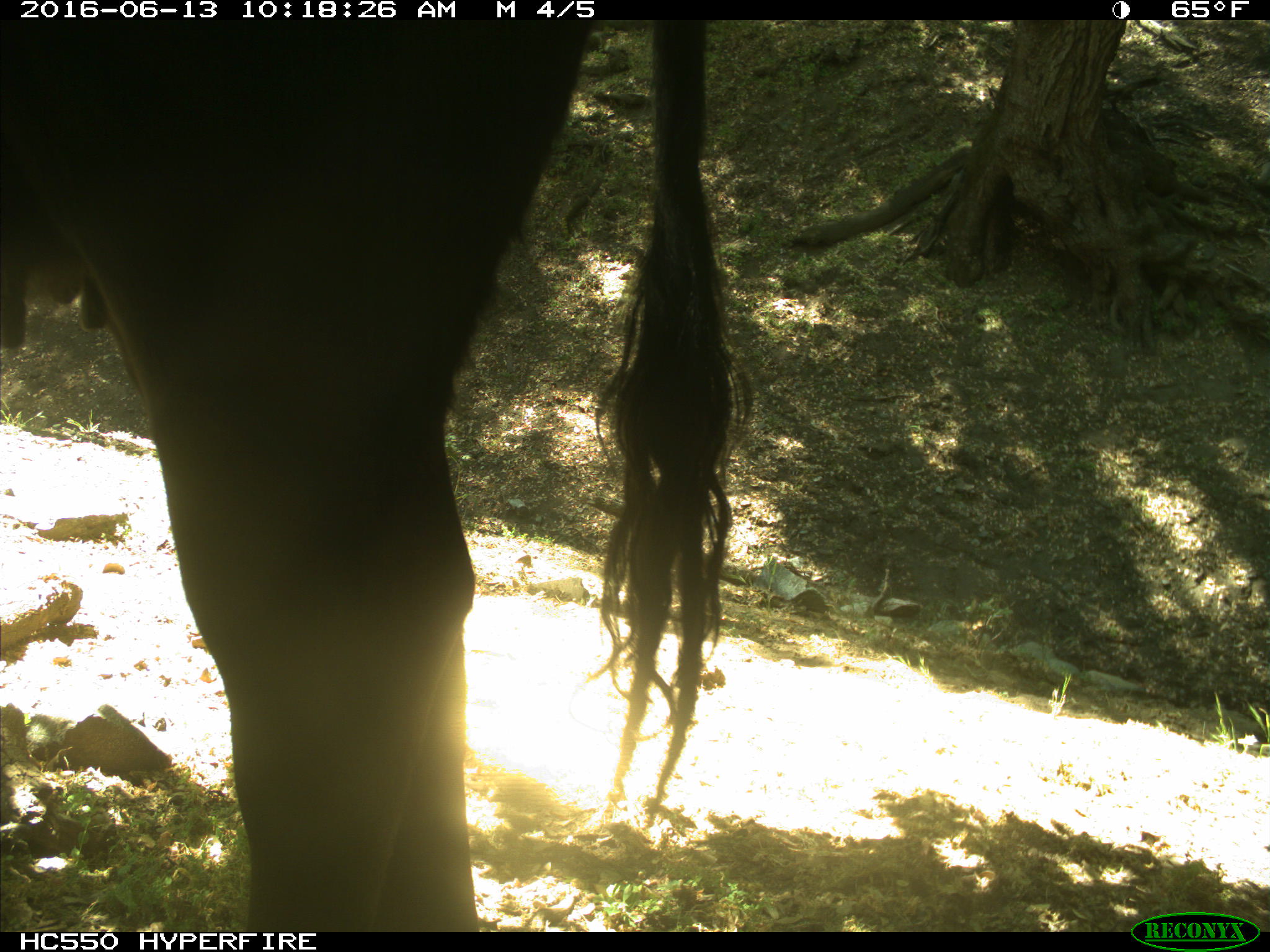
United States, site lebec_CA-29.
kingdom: Animalia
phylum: Chordata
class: Mammalia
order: Artiodactyla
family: Bovidae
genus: Bos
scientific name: Bos taurus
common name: domestic cow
Bos taurus (domestic cow).